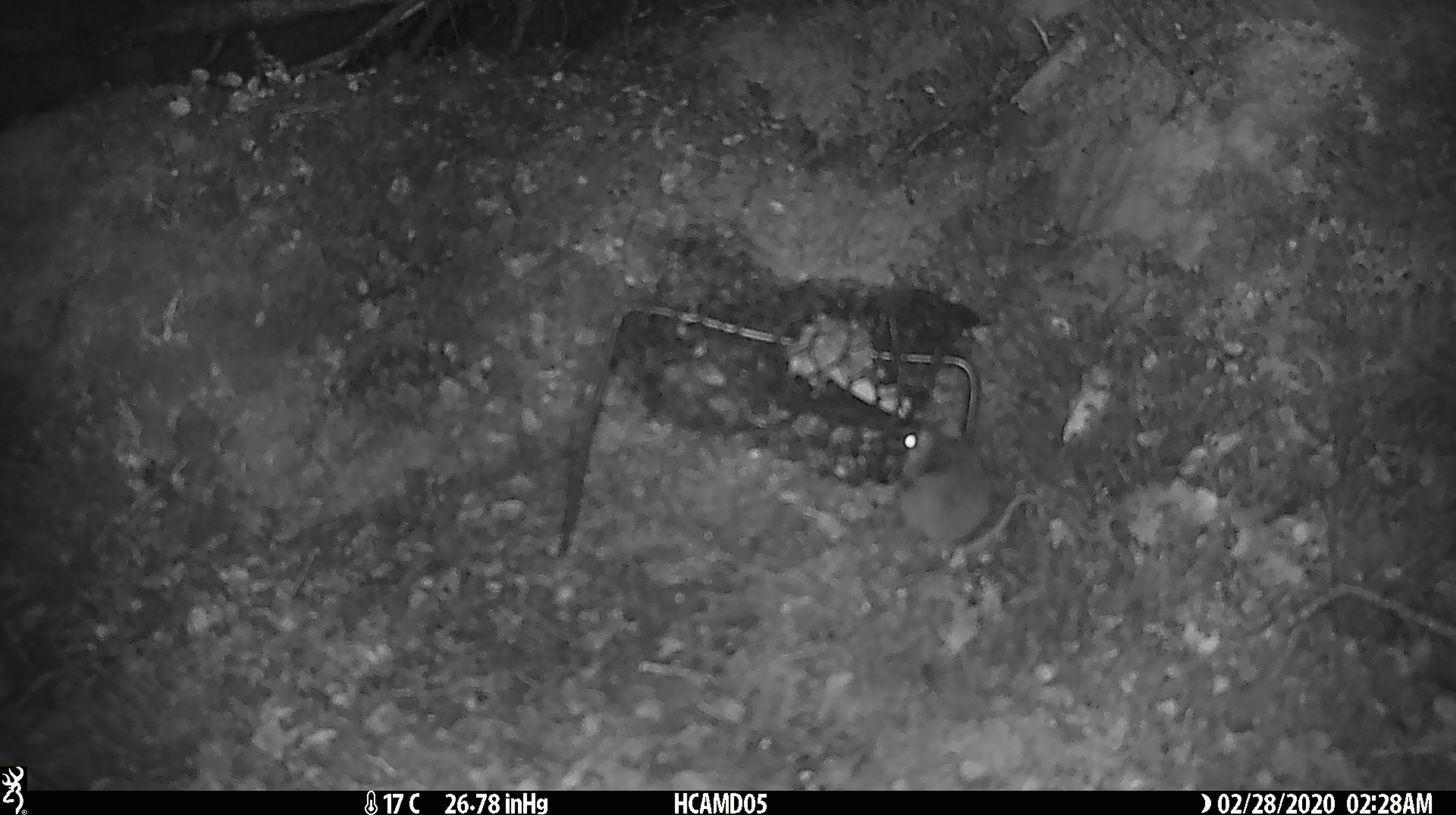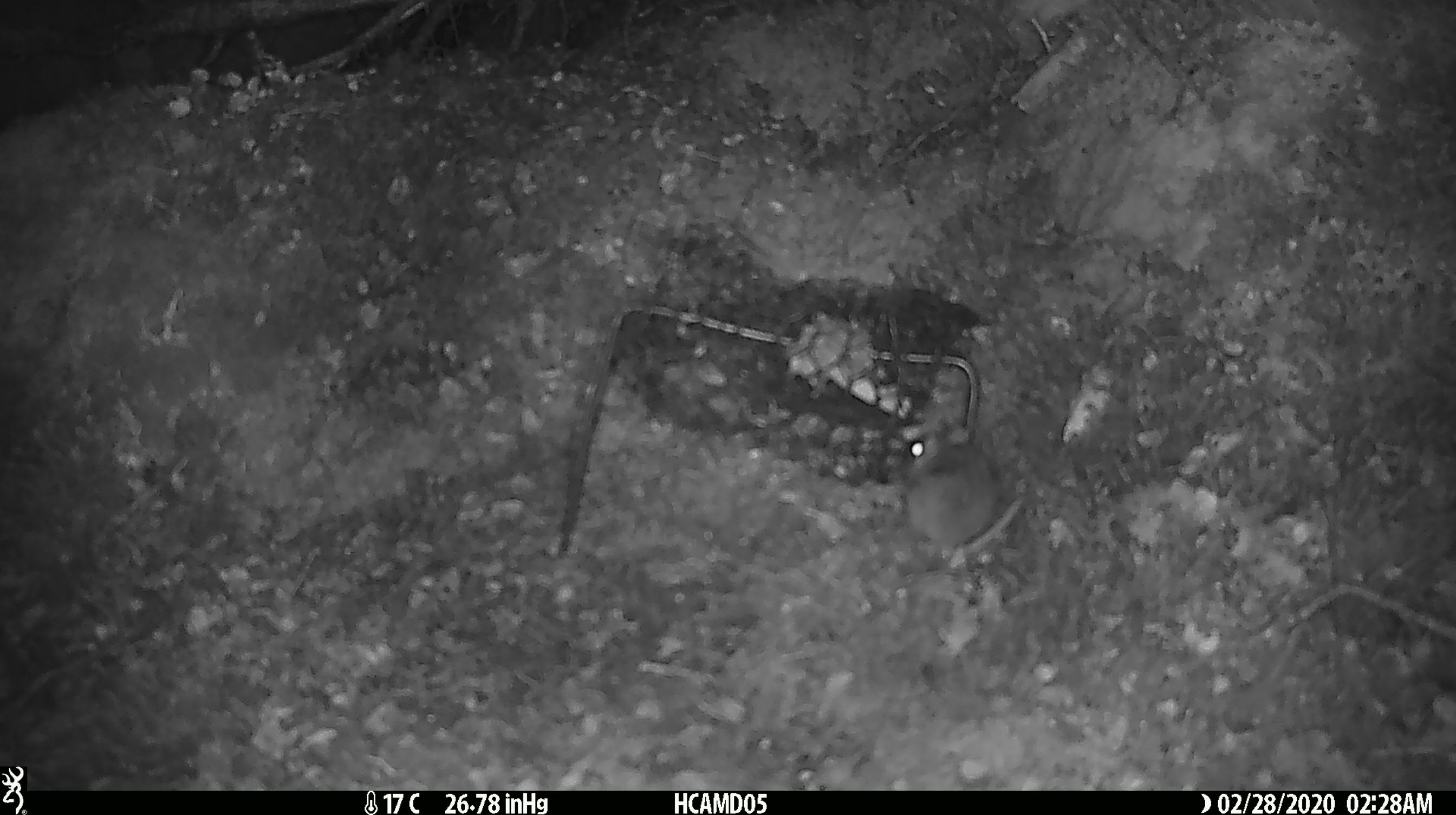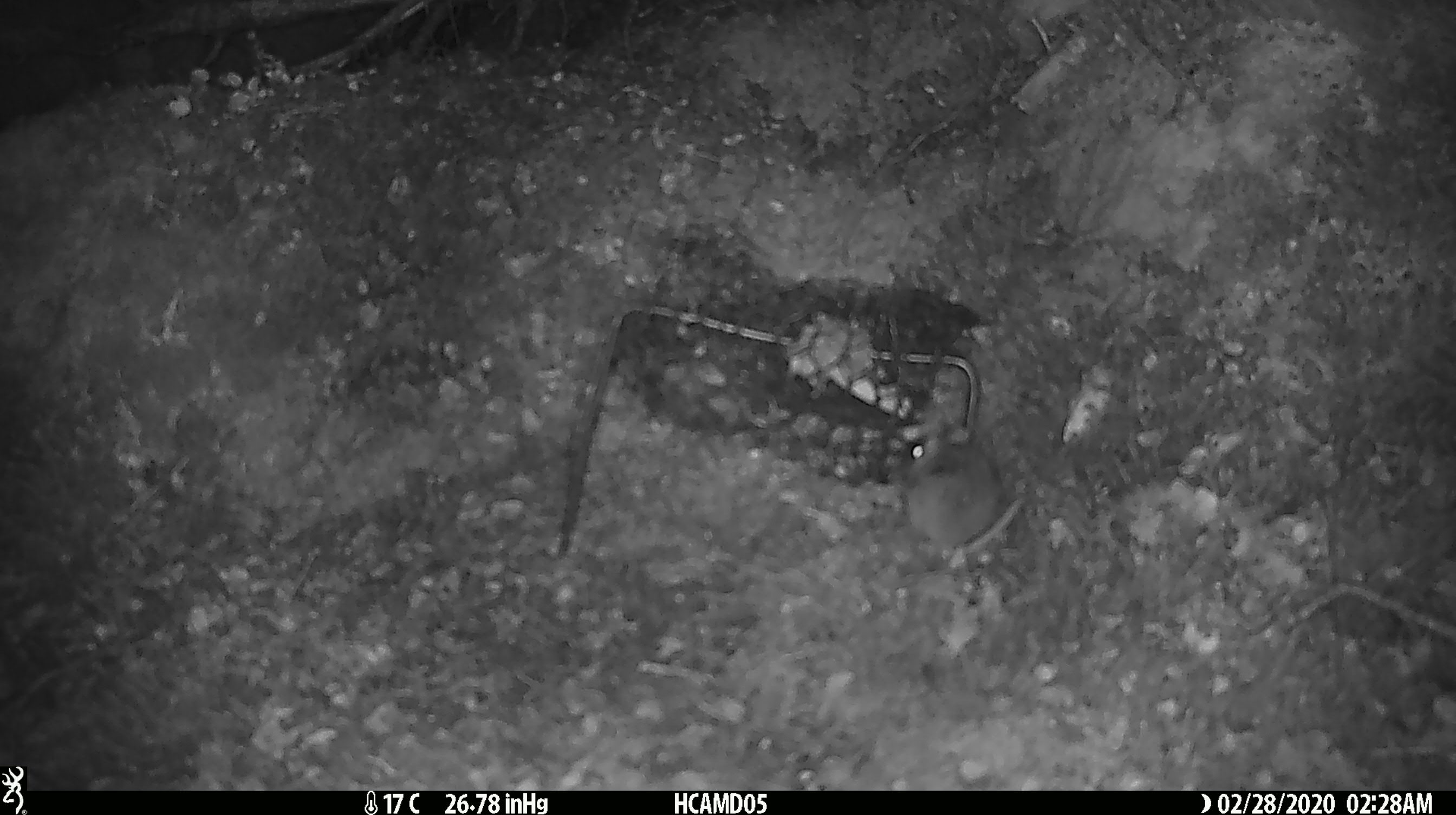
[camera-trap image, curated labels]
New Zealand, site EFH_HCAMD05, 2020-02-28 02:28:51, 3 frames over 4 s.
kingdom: Animalia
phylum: Chordata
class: Mammalia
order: Rodentia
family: Muridae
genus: Mus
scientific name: Mus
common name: mouse